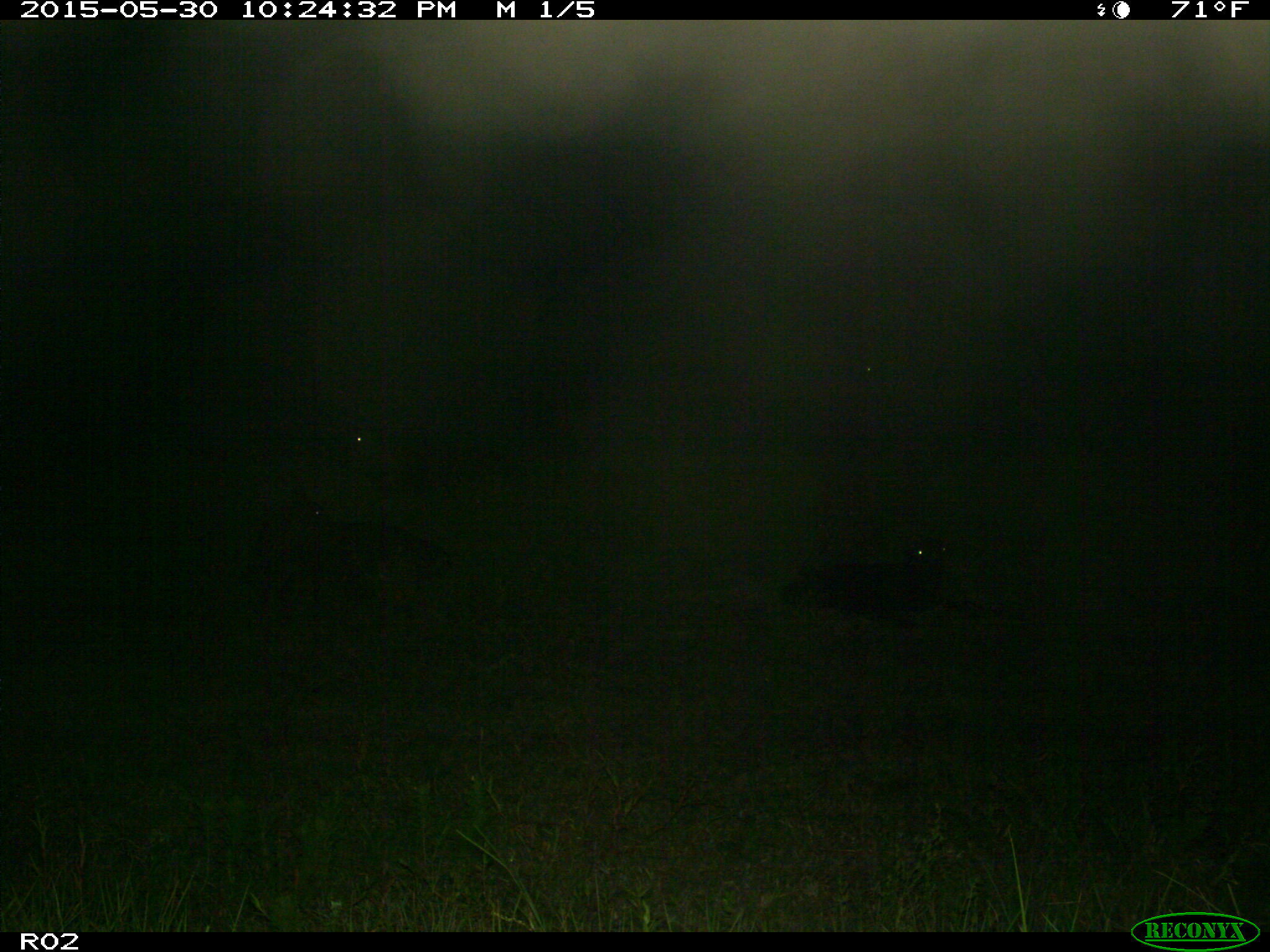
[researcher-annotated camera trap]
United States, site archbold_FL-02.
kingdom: Animalia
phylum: Chordata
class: Mammalia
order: Artiodactyla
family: Bovidae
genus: Bos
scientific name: Bos taurus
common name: domestic cow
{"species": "Bos taurus (domestic cow)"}